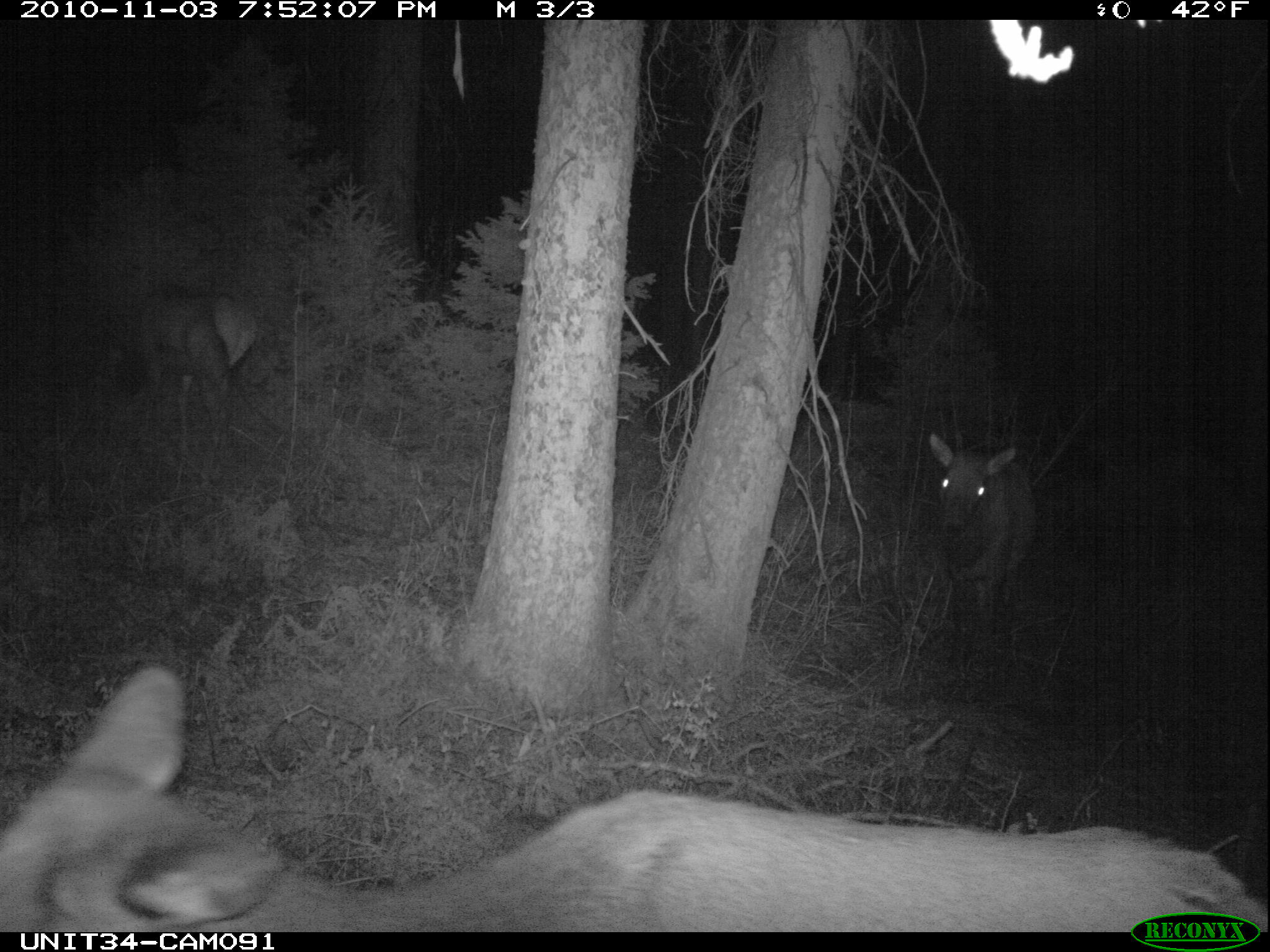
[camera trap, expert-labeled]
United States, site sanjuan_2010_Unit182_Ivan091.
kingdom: Animalia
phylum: Chordata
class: Mammalia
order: Artiodactyla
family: Cervidae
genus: Cervus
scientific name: Cervus elaphus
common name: red deer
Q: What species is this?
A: Cervus elaphus (red deer).